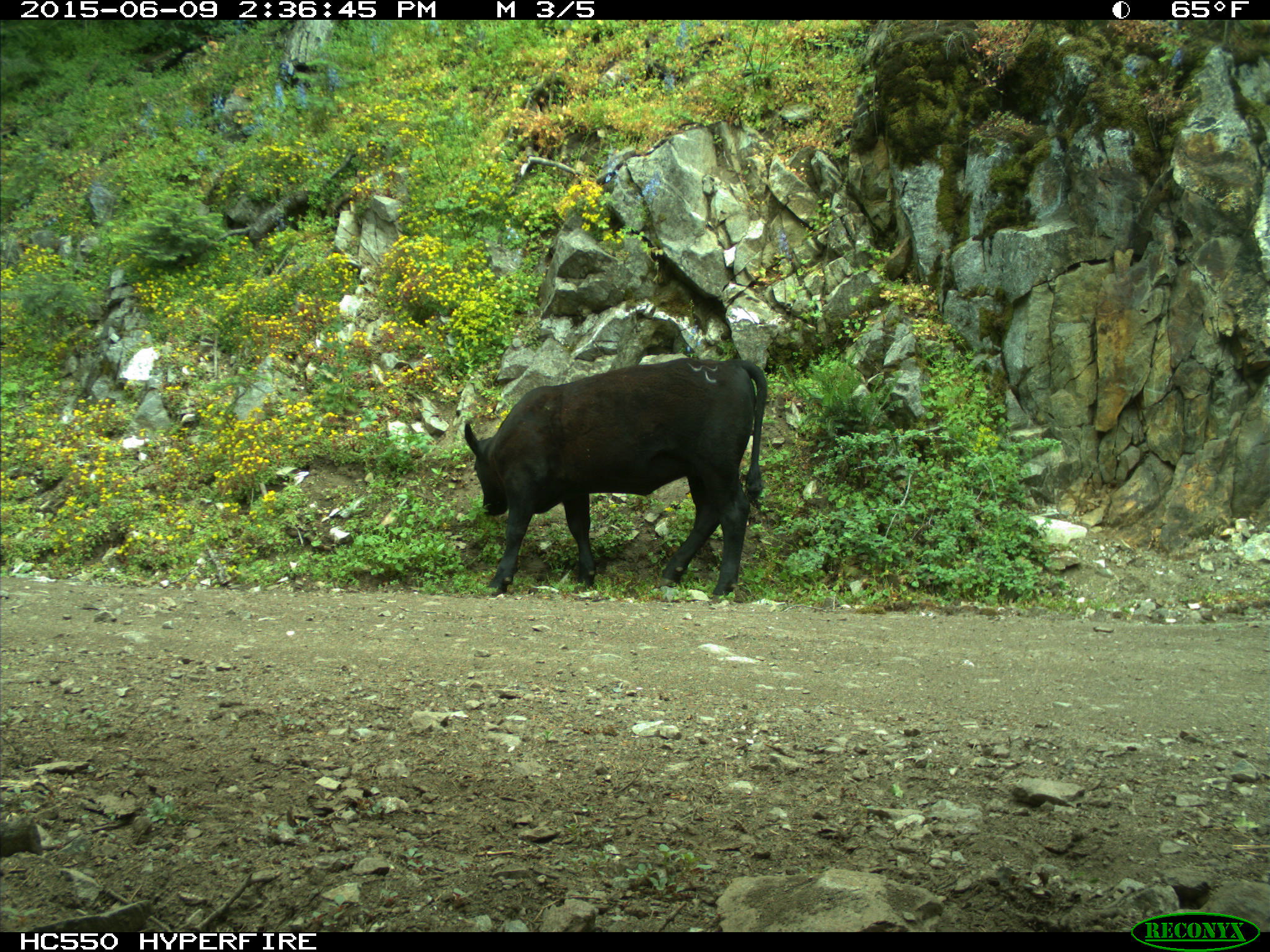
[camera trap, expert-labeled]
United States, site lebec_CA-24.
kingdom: Animalia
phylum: Chordata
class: Mammalia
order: Artiodactyla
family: Bovidae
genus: Bos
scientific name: Bos taurus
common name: domestic cow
Bos taurus (domestic cow).